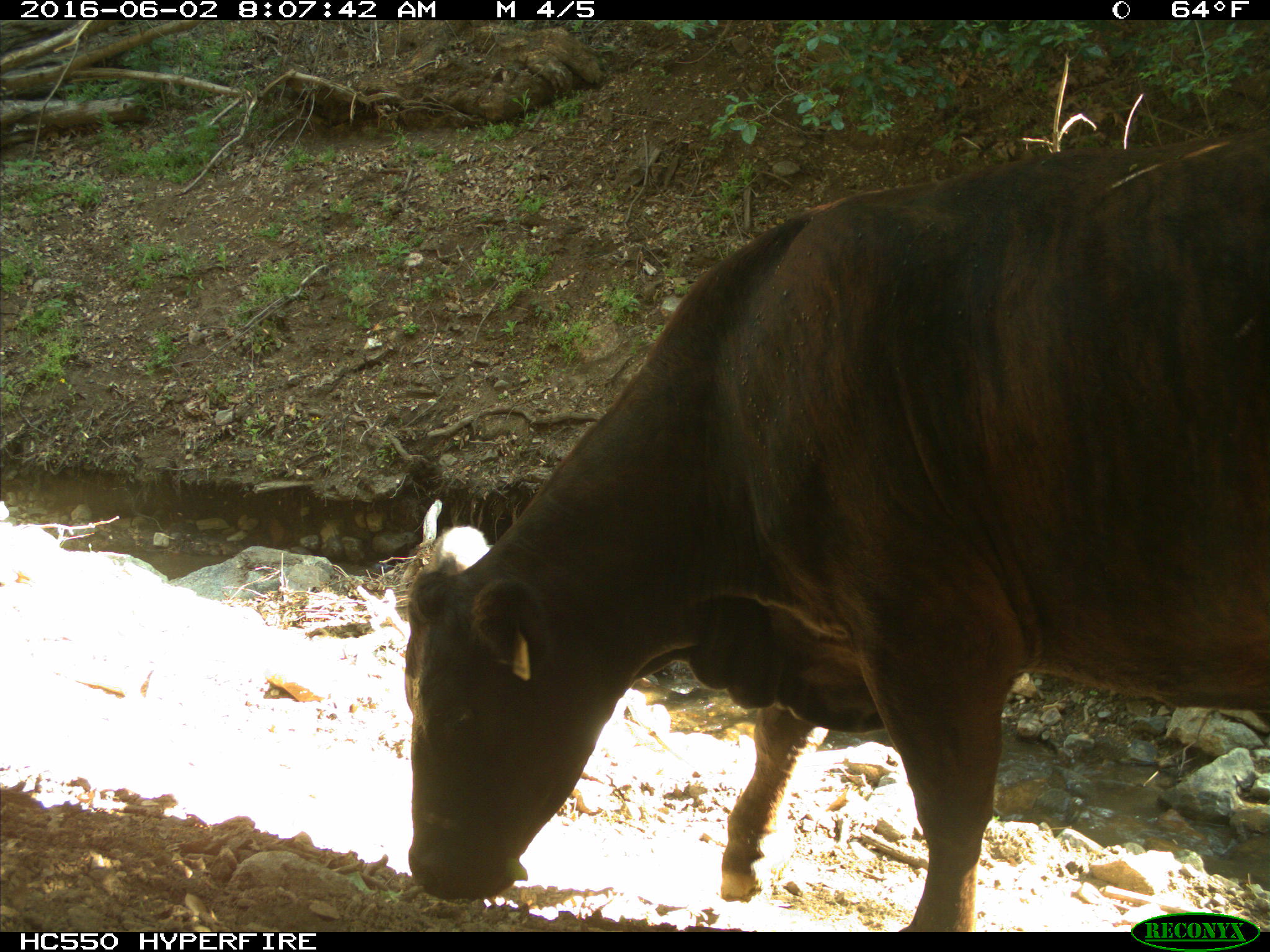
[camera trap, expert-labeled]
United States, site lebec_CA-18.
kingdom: Animalia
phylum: Chordata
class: Mammalia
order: Artiodactyla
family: Bovidae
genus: Bos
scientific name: Bos taurus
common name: domestic cow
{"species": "Bos taurus (domestic cow)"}